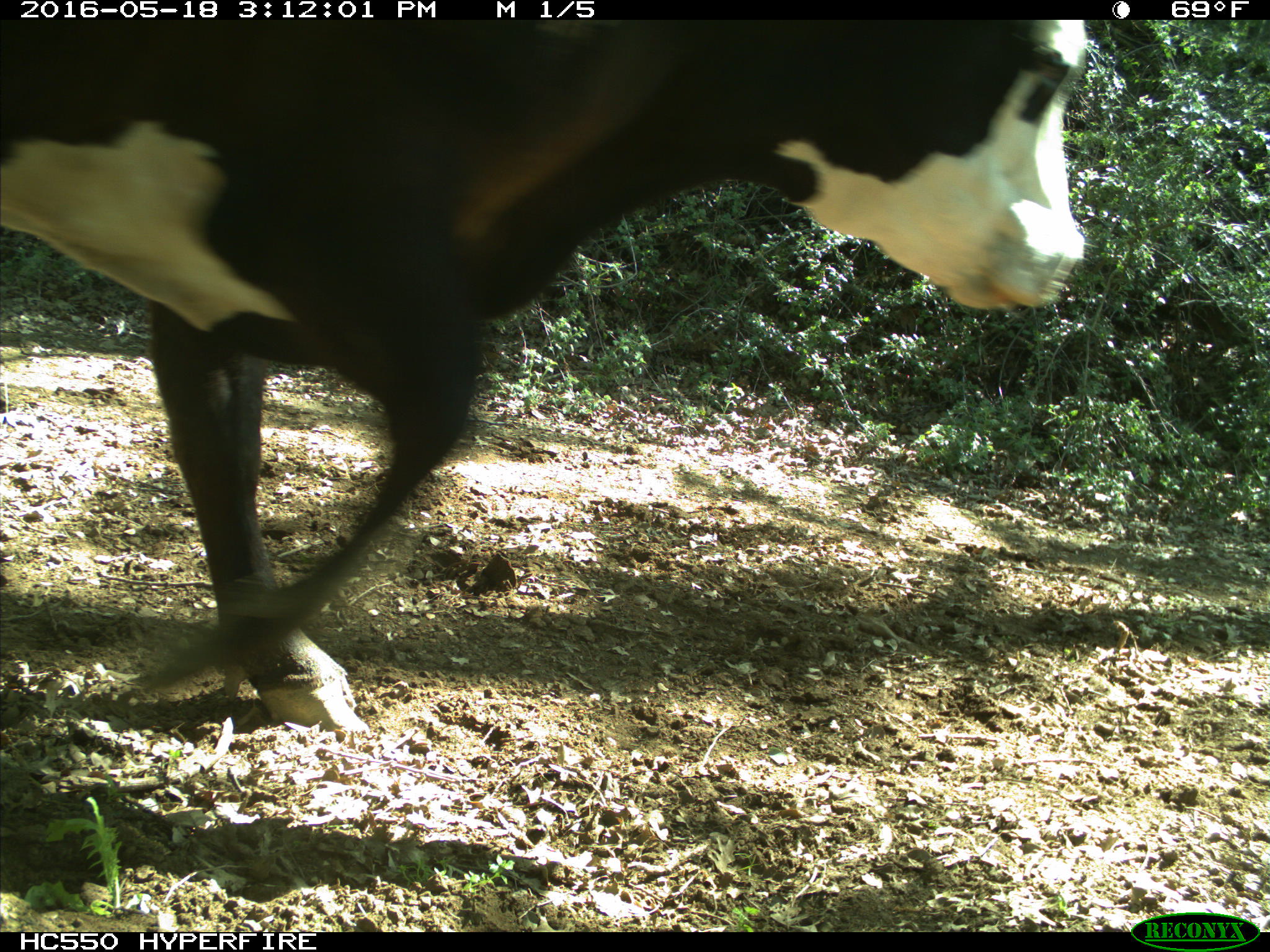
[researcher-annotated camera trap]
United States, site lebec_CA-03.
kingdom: Animalia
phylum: Chordata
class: Mammalia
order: Artiodactyla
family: Bovidae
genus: Bos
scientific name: Bos taurus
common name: domestic cow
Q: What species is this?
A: Bos taurus (domestic cow).